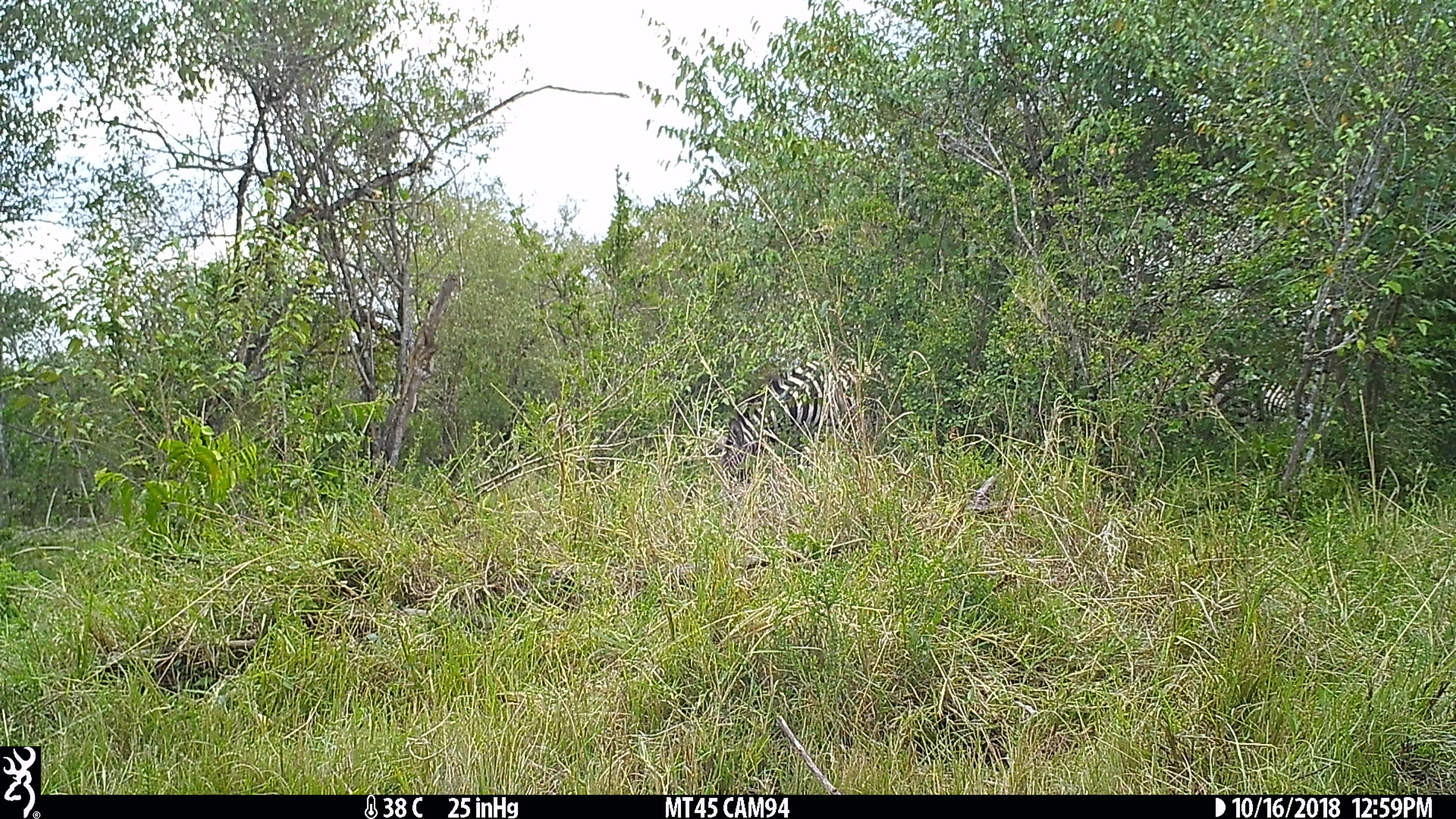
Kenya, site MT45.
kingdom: Animalia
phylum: Chordata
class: Mammalia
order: Perissodactyla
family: Equidae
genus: Equus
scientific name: Equus quagga burchellii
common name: burchell's zebra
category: zebra